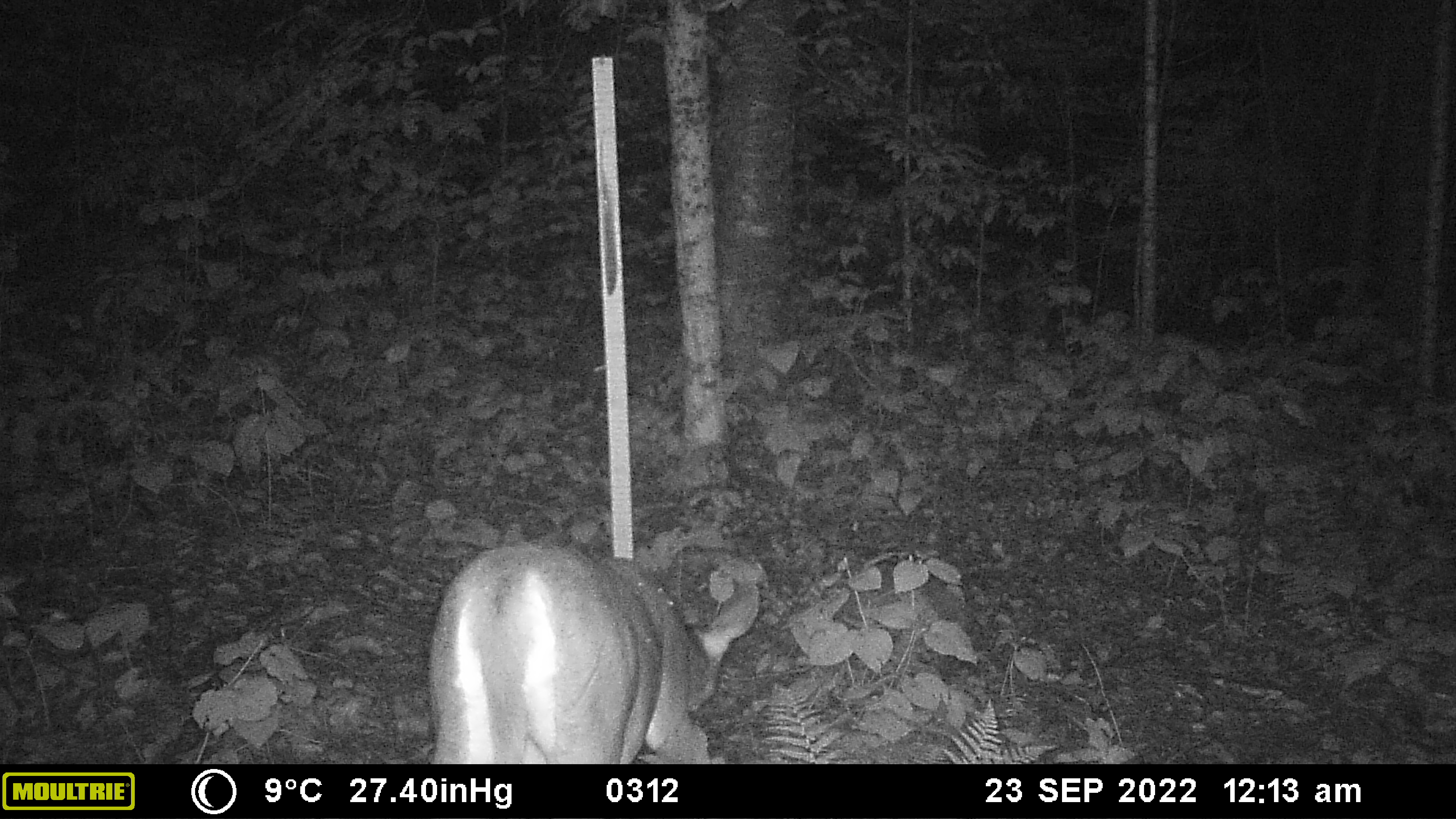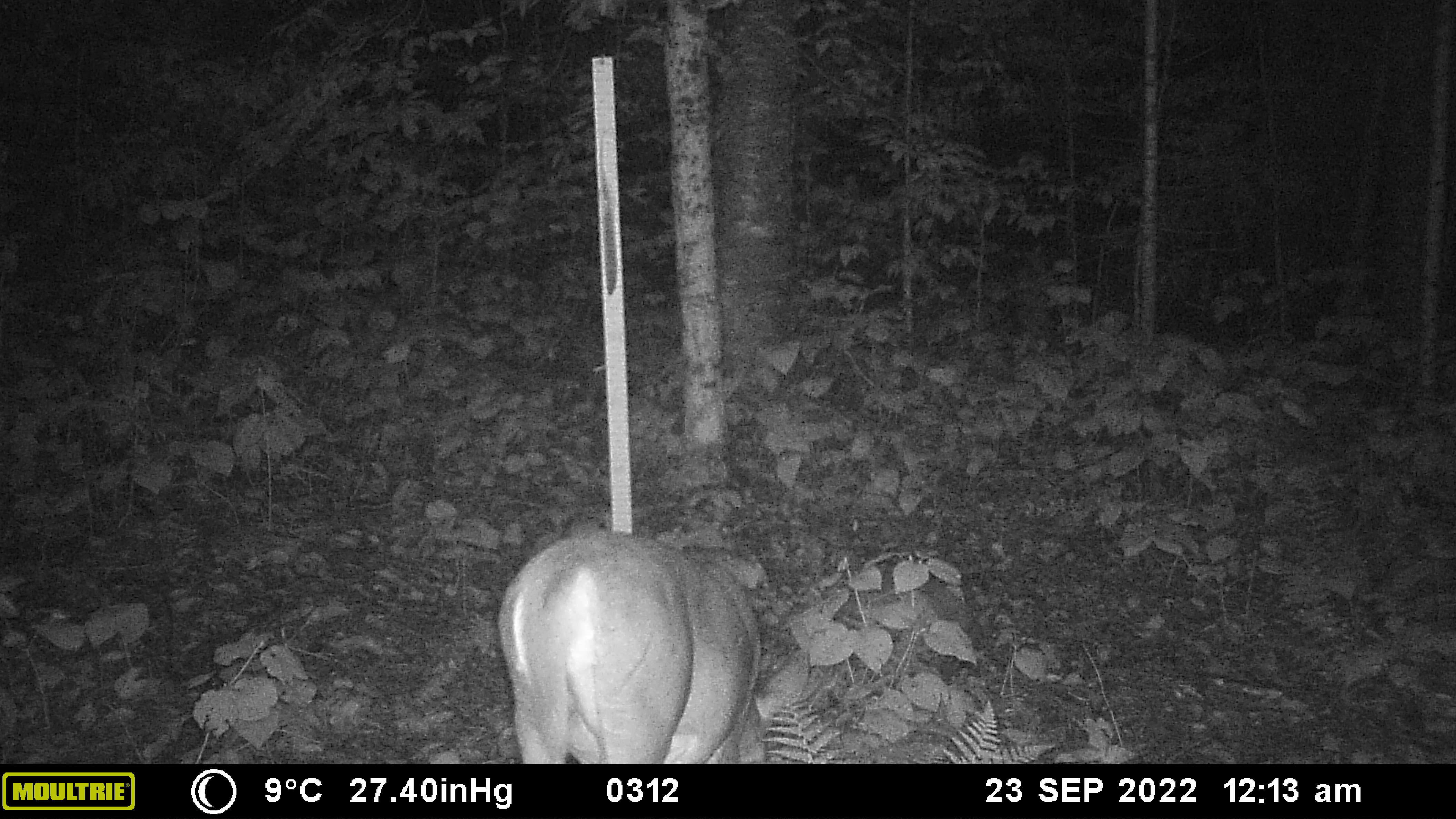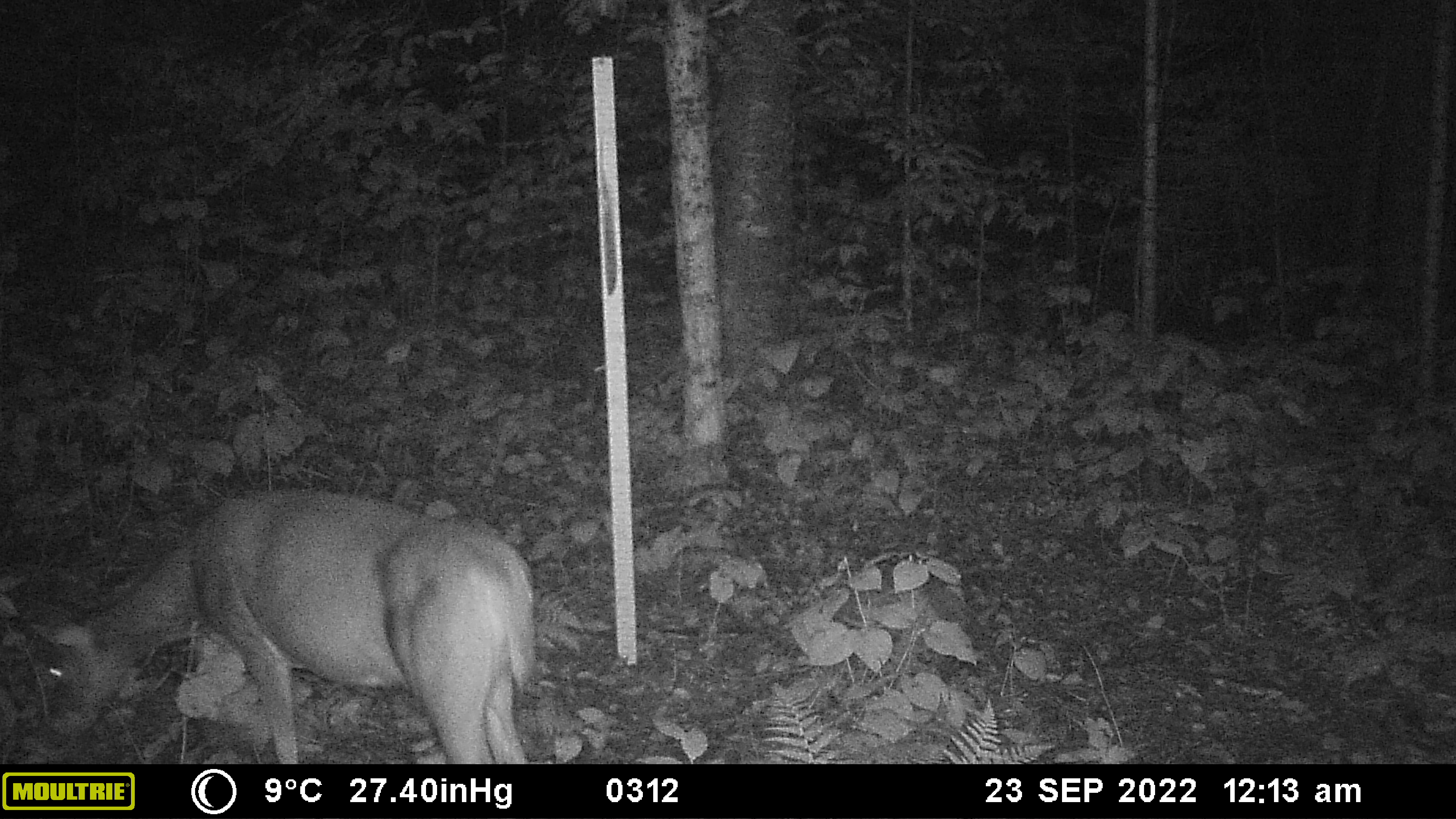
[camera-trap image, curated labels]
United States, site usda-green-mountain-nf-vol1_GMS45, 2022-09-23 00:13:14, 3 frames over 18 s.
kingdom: Animalia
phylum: Chordata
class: Mammalia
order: Artiodactyla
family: Cervidae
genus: Odocoileus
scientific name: Odocoileus virginianus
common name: white-tailed deer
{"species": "white-tailed deer (Odocoileus virginianus)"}